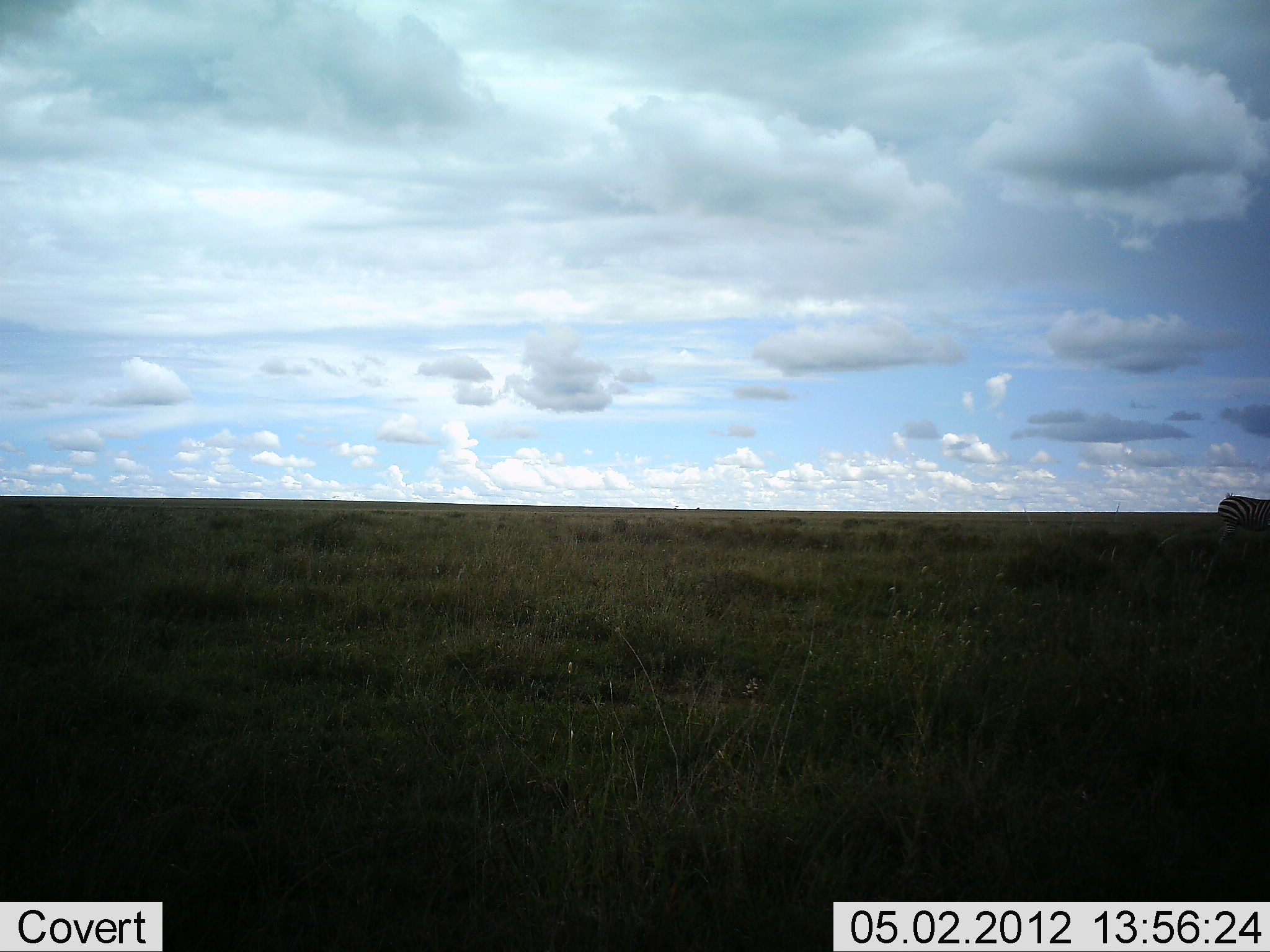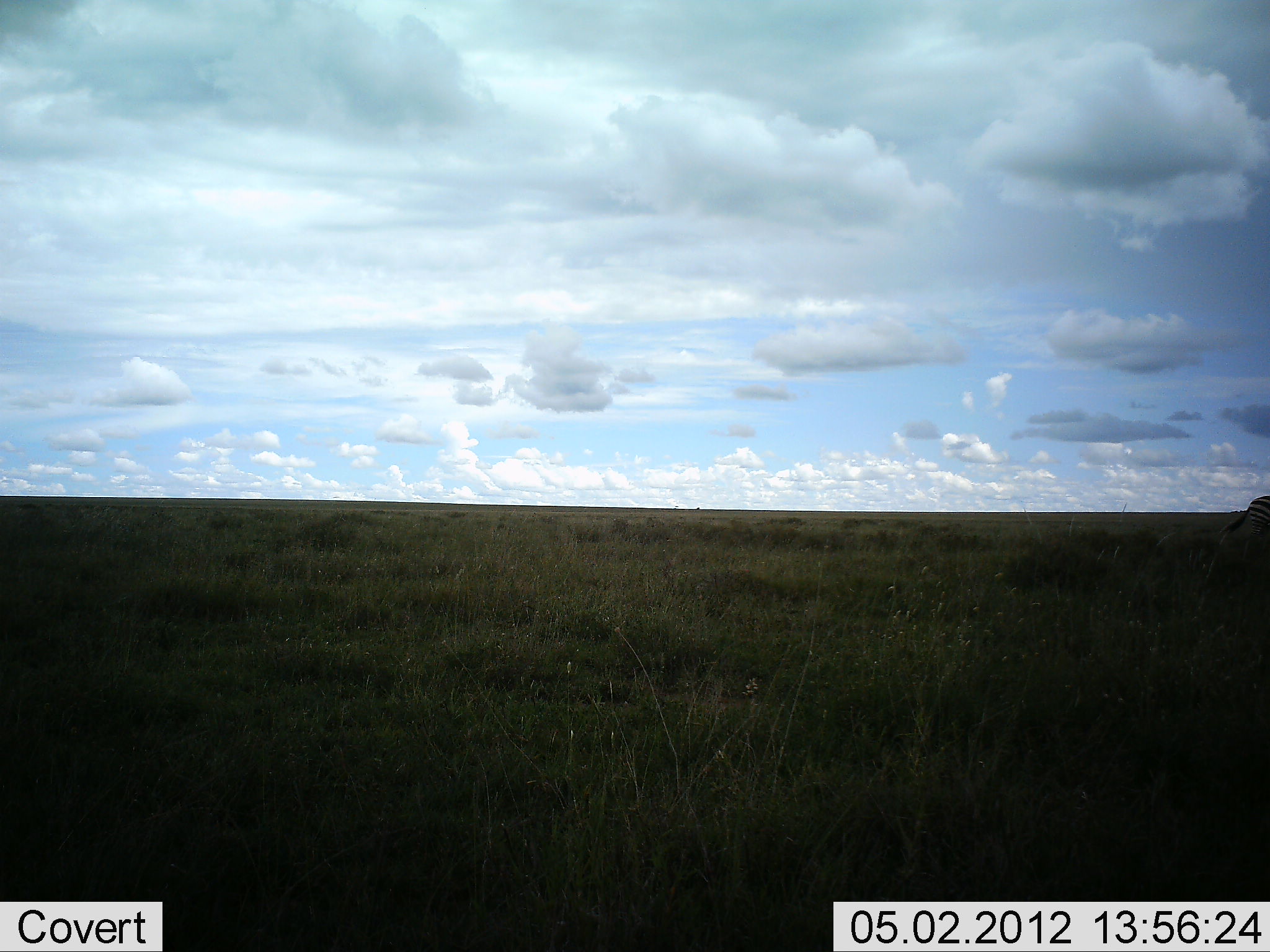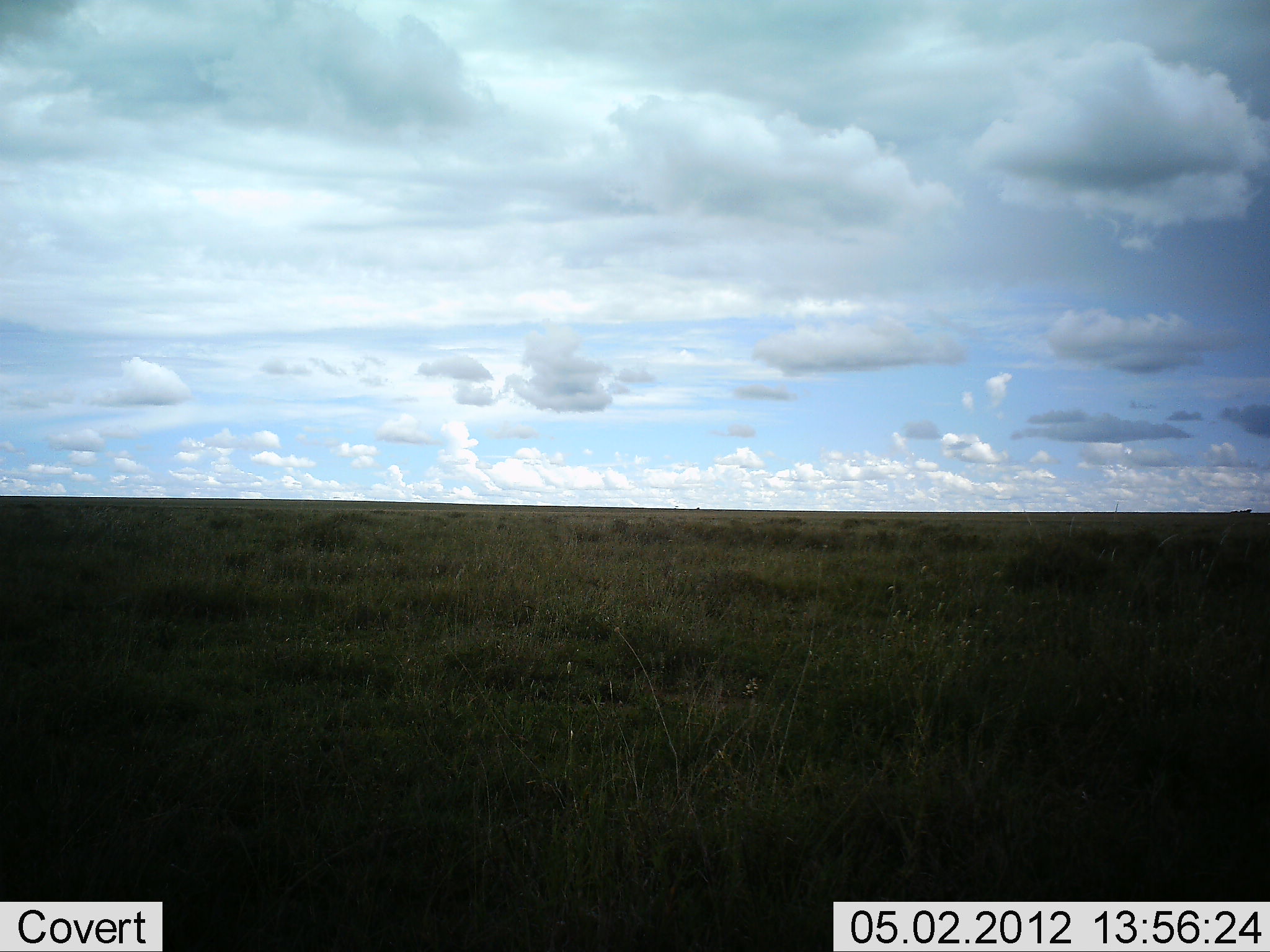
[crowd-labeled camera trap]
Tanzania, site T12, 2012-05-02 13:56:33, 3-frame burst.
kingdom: Animalia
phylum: Chordata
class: Mammalia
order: Perissodactyla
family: Equidae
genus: Equus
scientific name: Equus quagga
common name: plains zebra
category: zebra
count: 1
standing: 7%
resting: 0%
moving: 79%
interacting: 0%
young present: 0%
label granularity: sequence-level